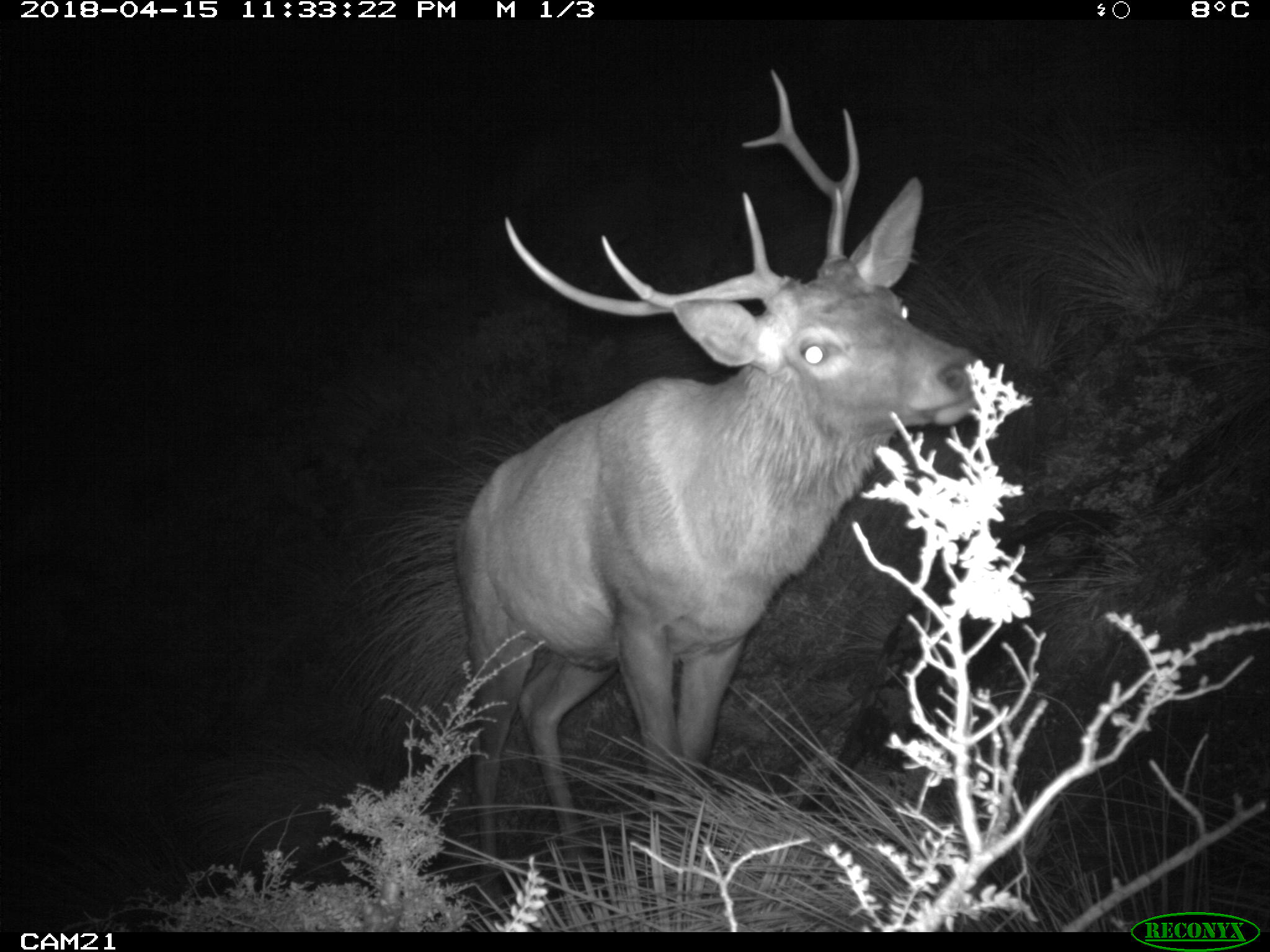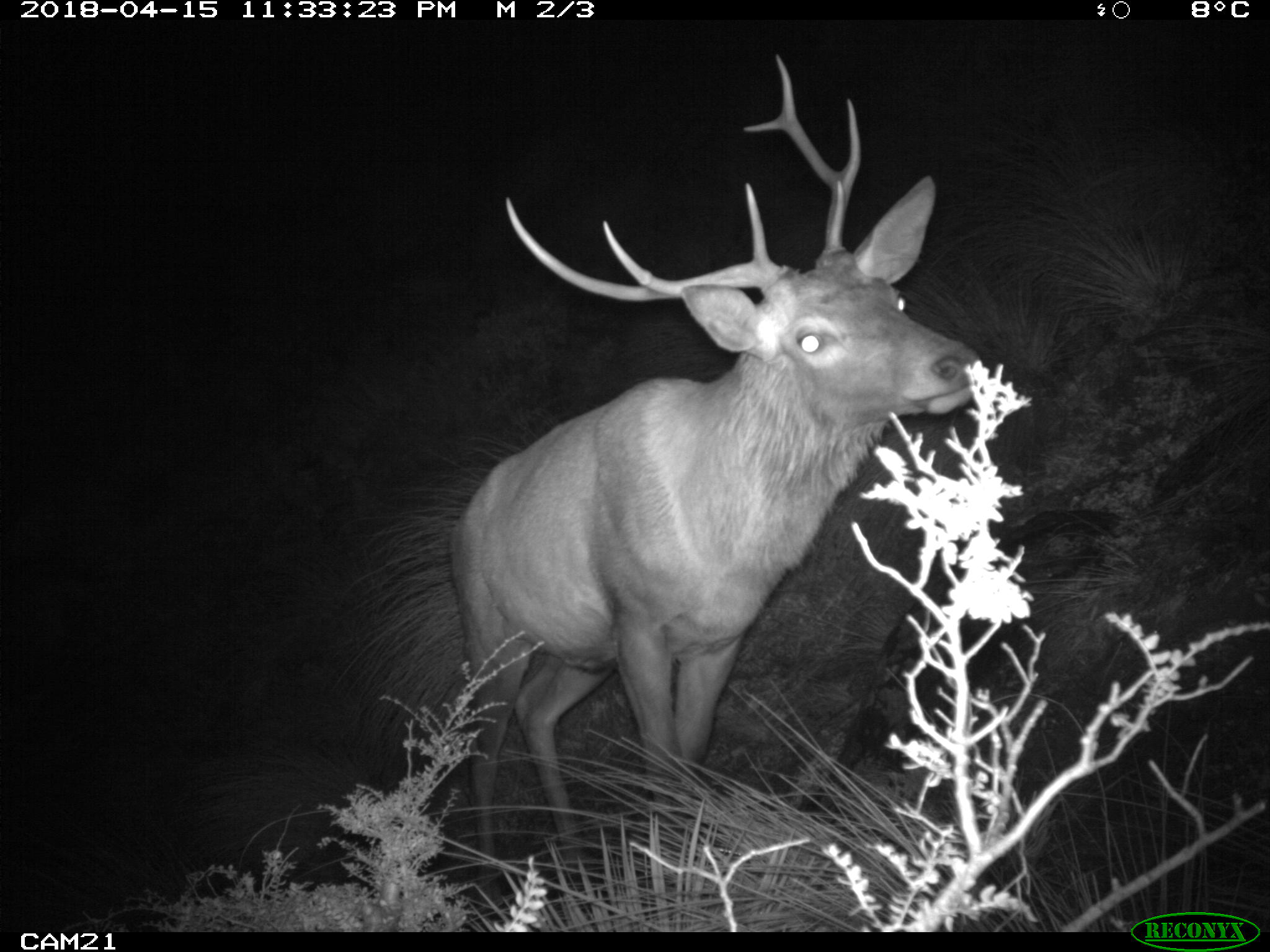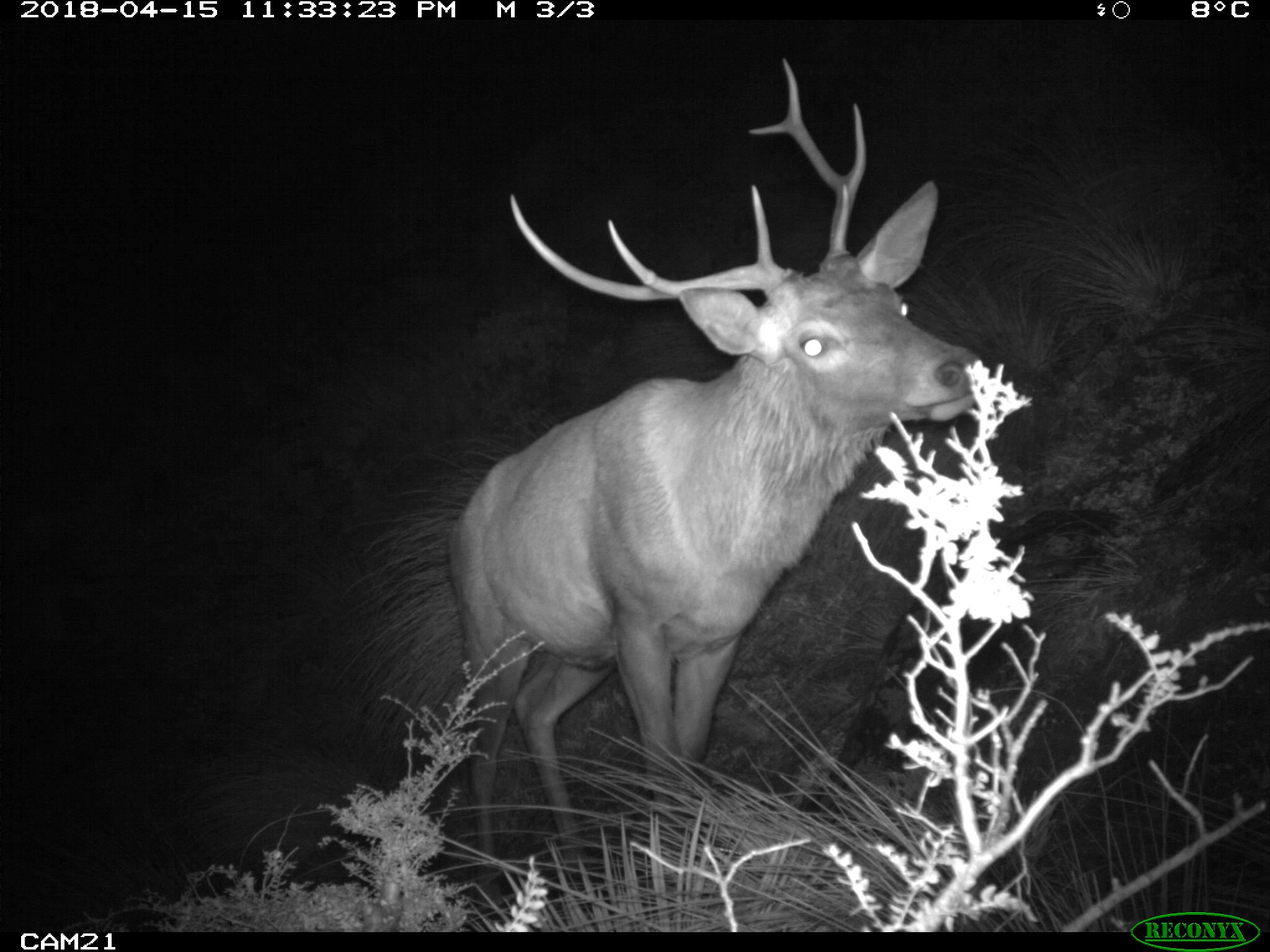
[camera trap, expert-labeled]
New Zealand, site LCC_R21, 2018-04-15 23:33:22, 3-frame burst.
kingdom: Animalia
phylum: Chordata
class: Mammalia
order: Artiodactyla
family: Cervidae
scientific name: Cervidae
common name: deer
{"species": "deer (Cervidae)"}